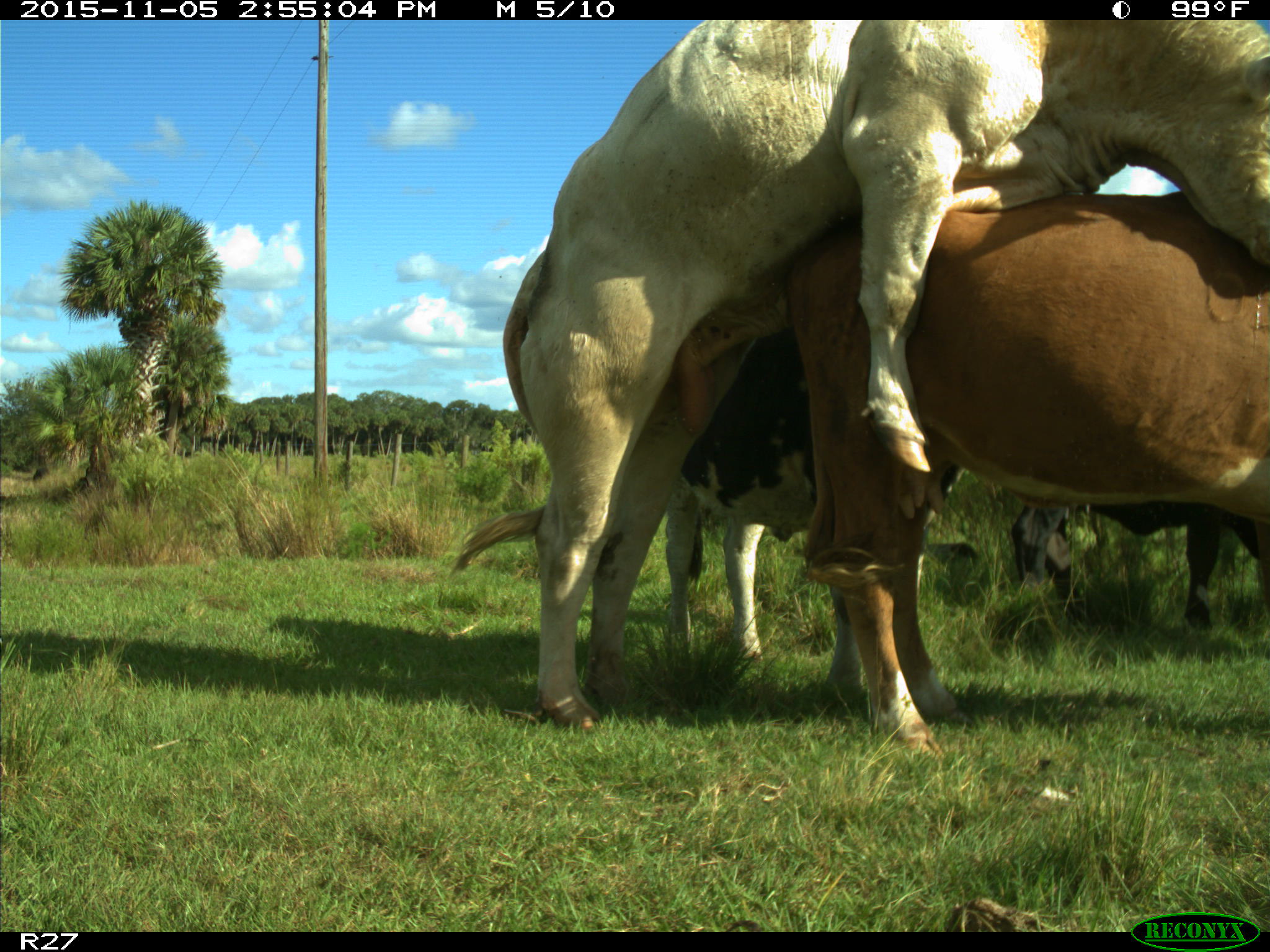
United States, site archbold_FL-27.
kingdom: Animalia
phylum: Chordata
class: Mammalia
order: Artiodactyla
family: Bovidae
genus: Bos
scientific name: Bos taurus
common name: domestic cow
Bos taurus (domestic cow).